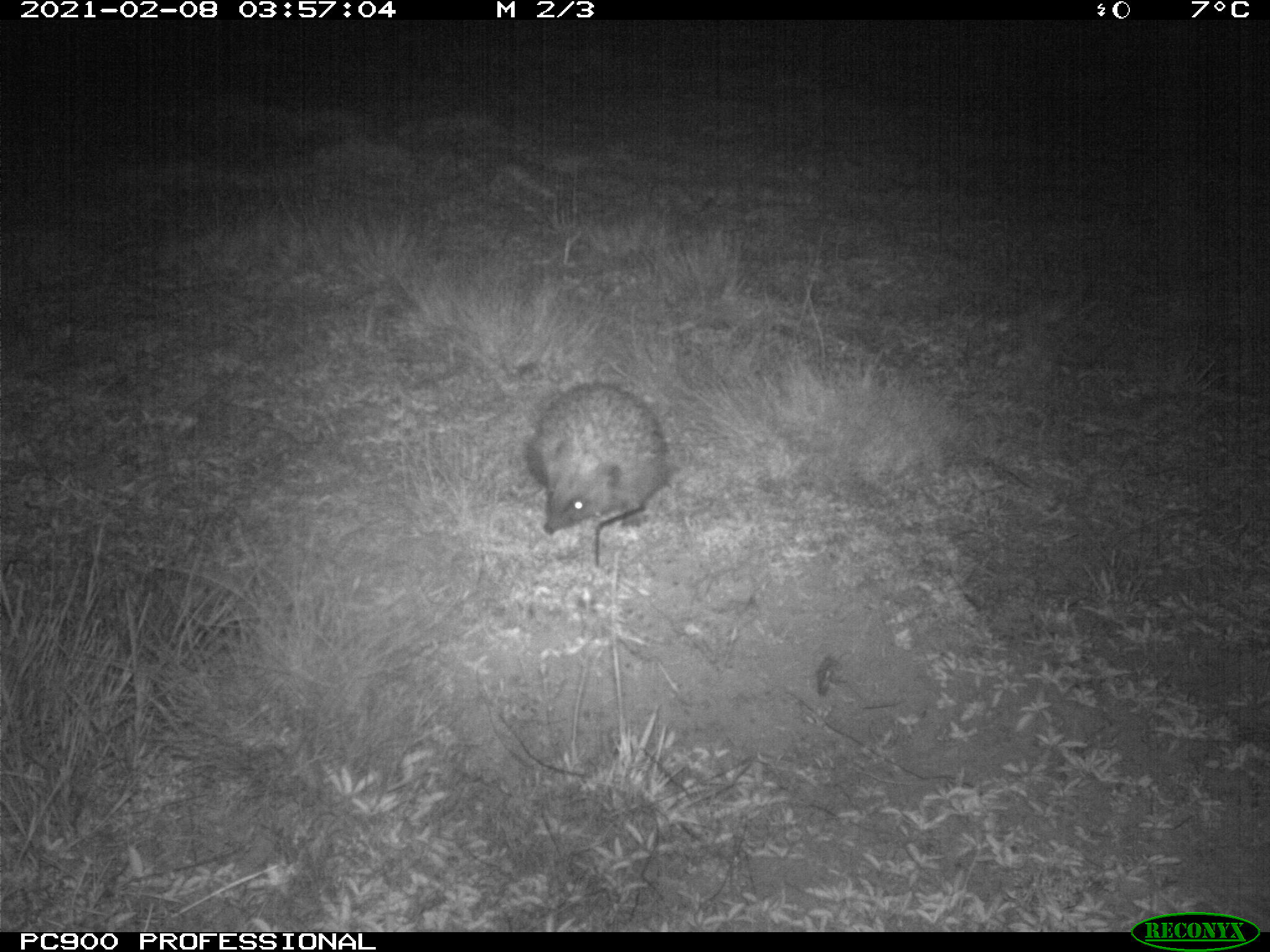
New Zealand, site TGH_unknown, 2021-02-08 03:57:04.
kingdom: Animalia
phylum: Chordata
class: Mammalia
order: Eulipotyphla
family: Erinaceidae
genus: Erinaceus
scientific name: Erinaceus europaeus europaeus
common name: european hedgehog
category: hedgehog